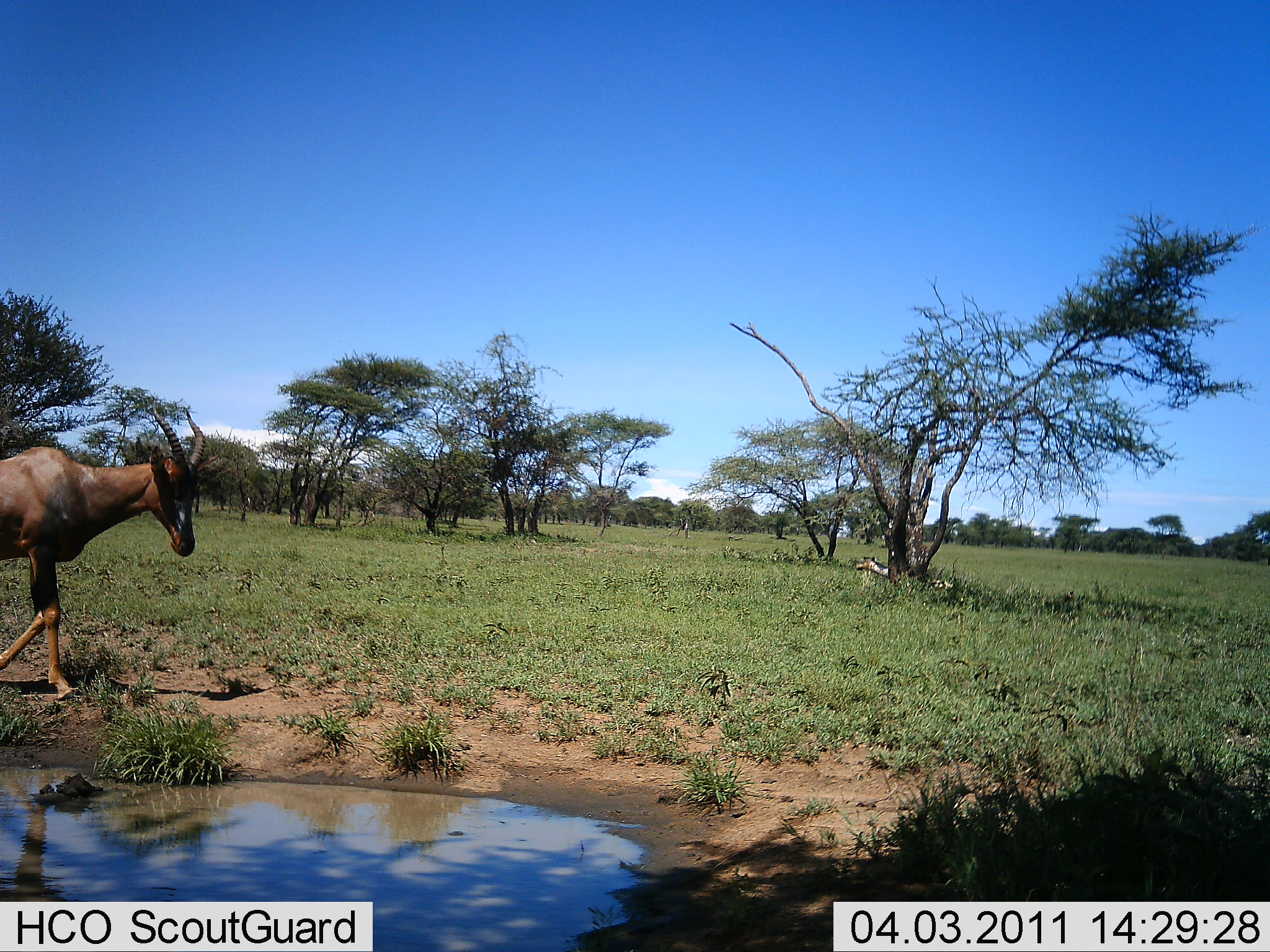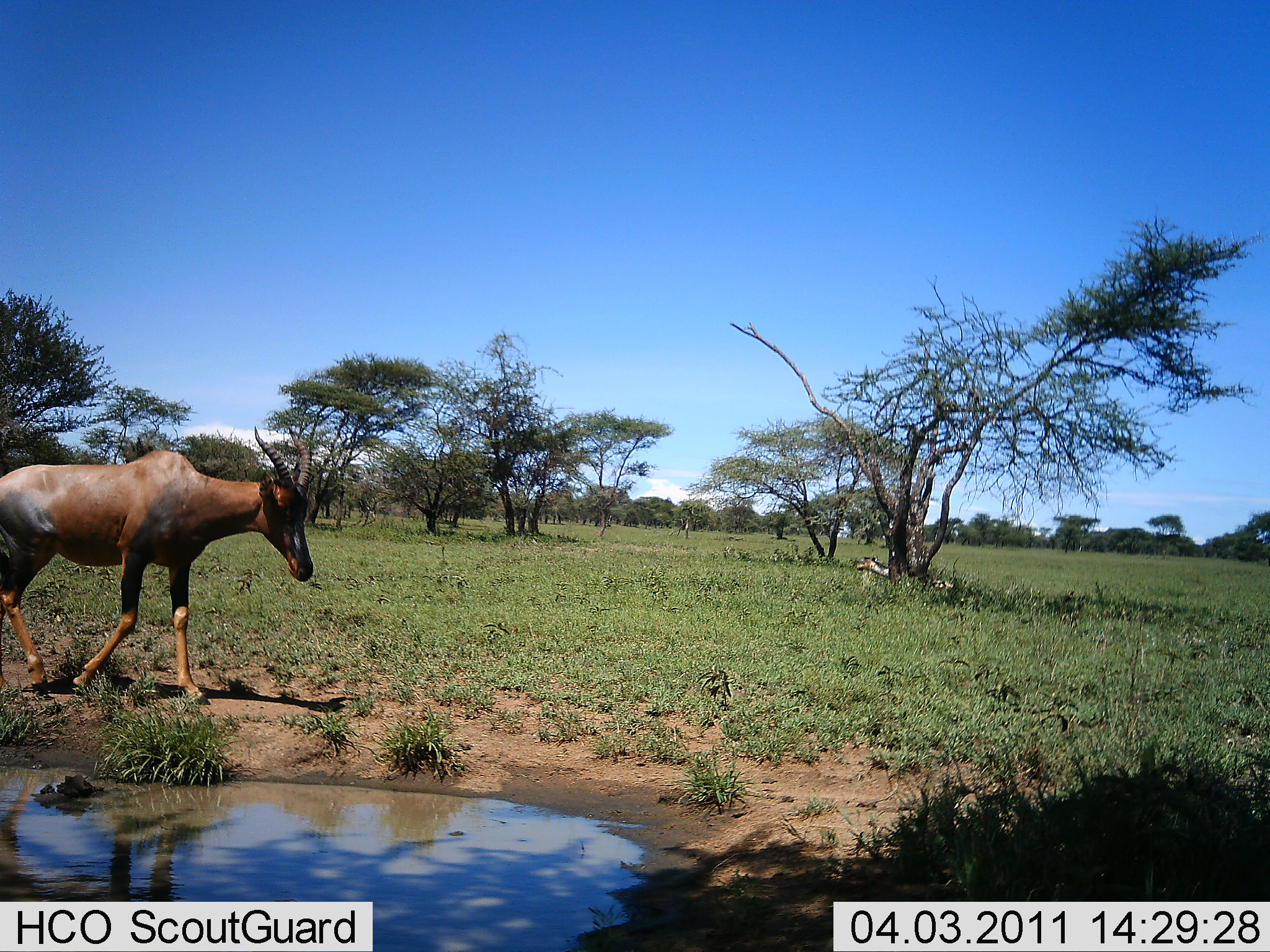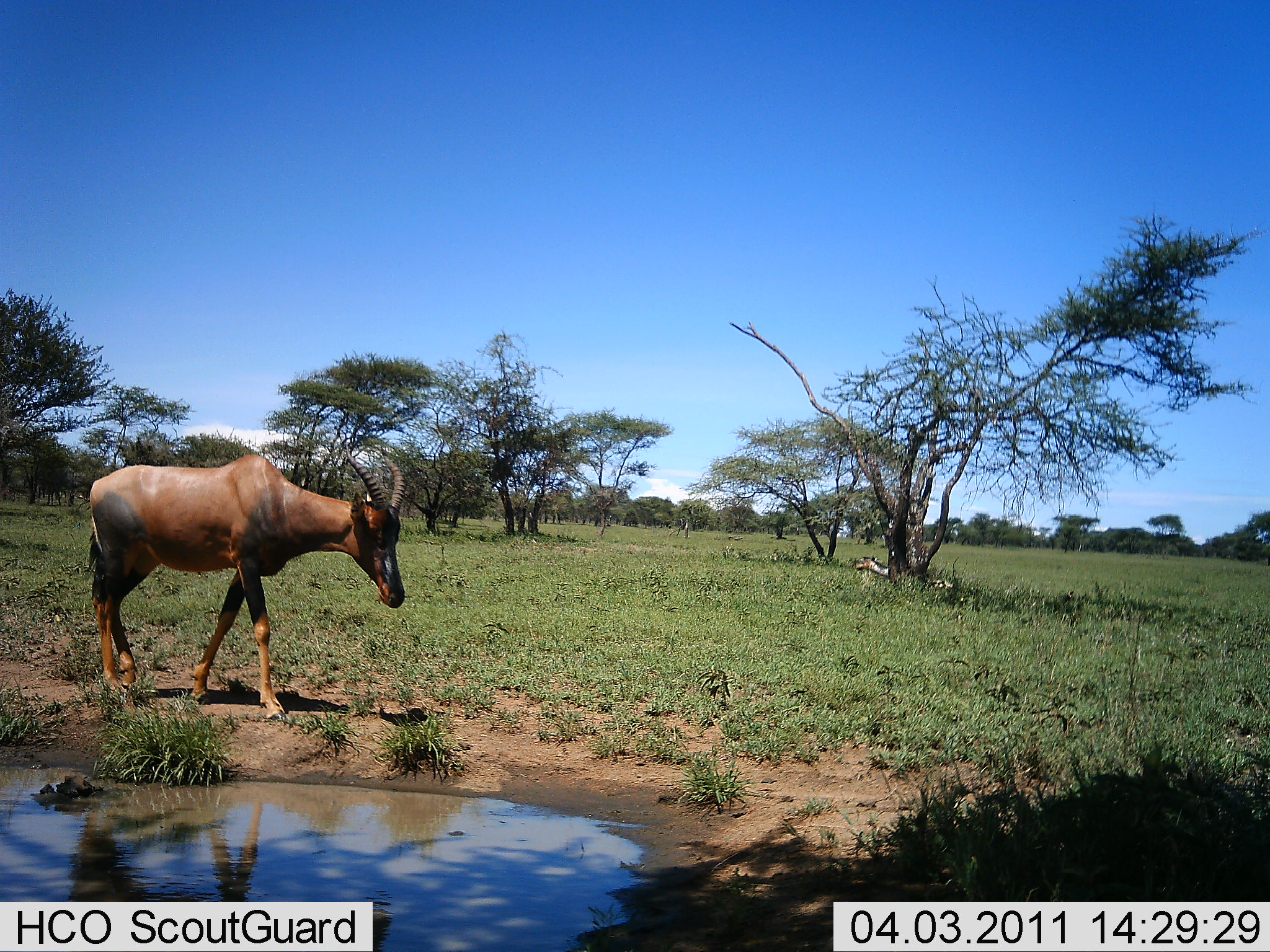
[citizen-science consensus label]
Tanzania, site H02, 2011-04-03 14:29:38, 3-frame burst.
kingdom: Animalia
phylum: Chordata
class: Mammalia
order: Artiodactyla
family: Bovidae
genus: Damaliscus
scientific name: Damaliscus lunatus jimela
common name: topi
Topi (Damaliscus lunatus jimela), count 1. Behavior (volunteer vote fractions): standing 0%, resting 0%, moving 100%, interacting 0%. Young present (vote fraction): 0%. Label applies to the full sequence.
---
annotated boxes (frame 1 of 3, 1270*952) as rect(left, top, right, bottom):
animal: rect(1, 406, 205, 702)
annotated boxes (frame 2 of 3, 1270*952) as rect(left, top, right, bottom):
animal: rect(0, 425, 313, 704)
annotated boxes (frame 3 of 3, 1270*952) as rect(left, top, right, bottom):
animal: rect(86, 454, 406, 722)